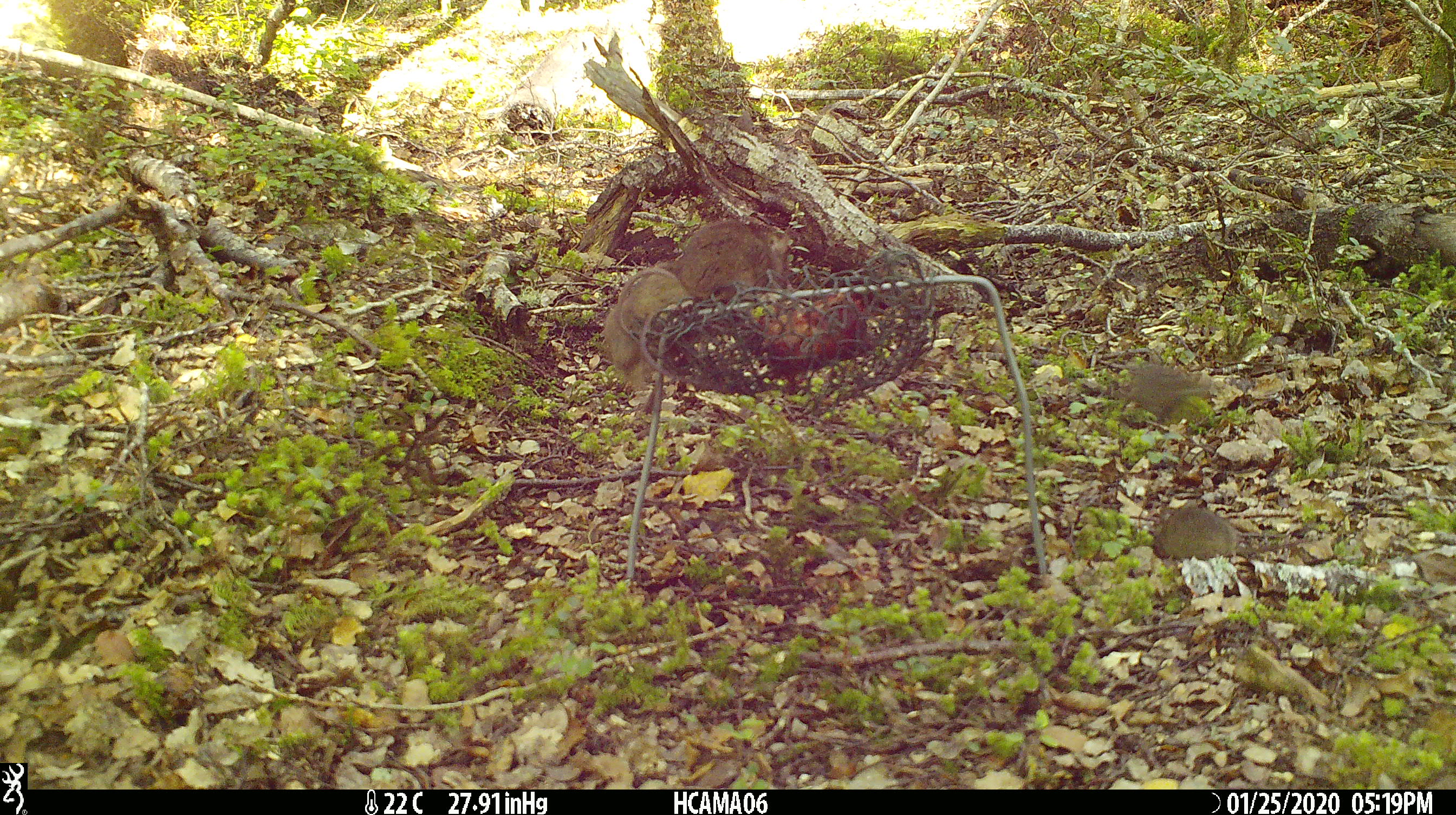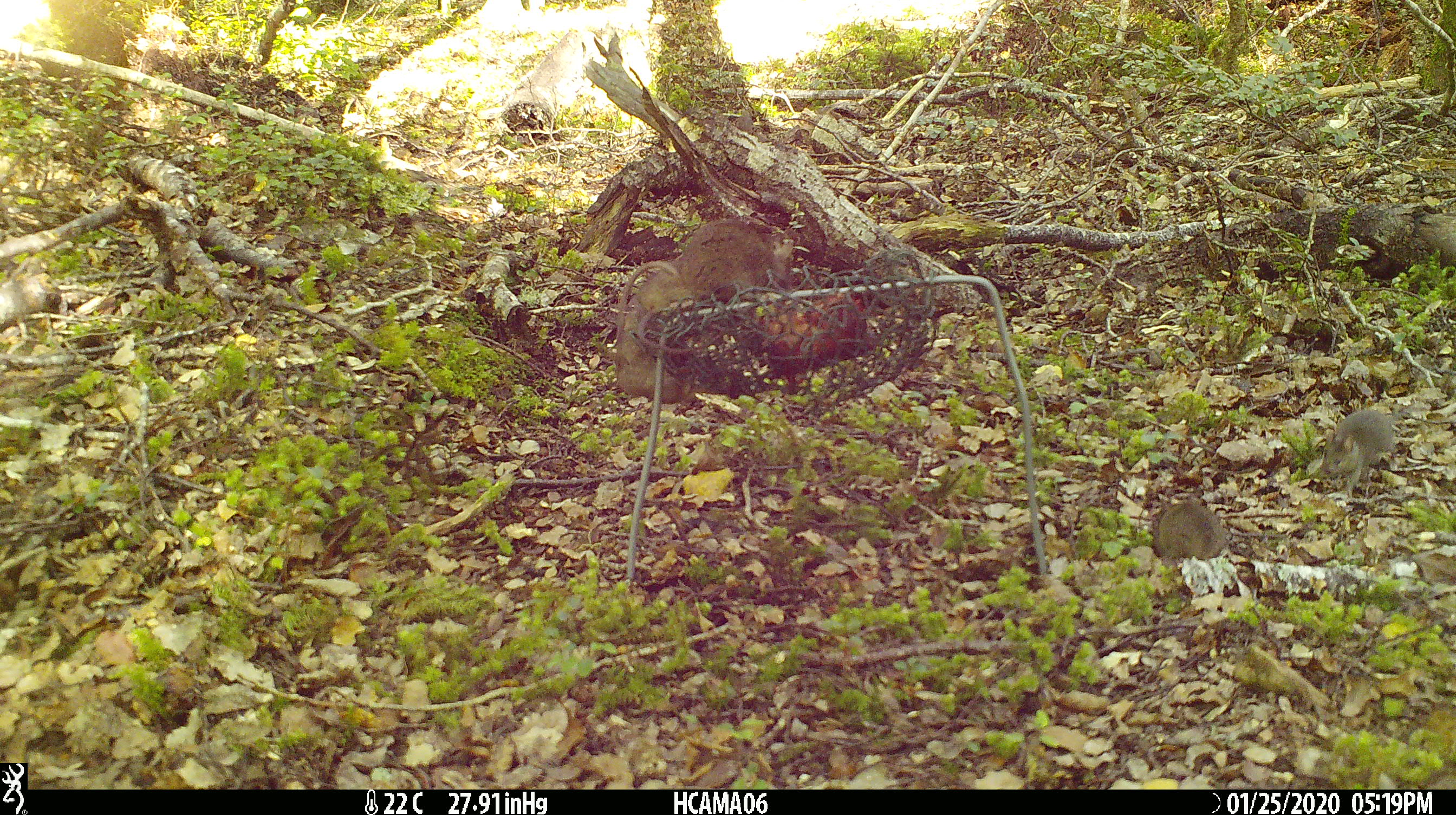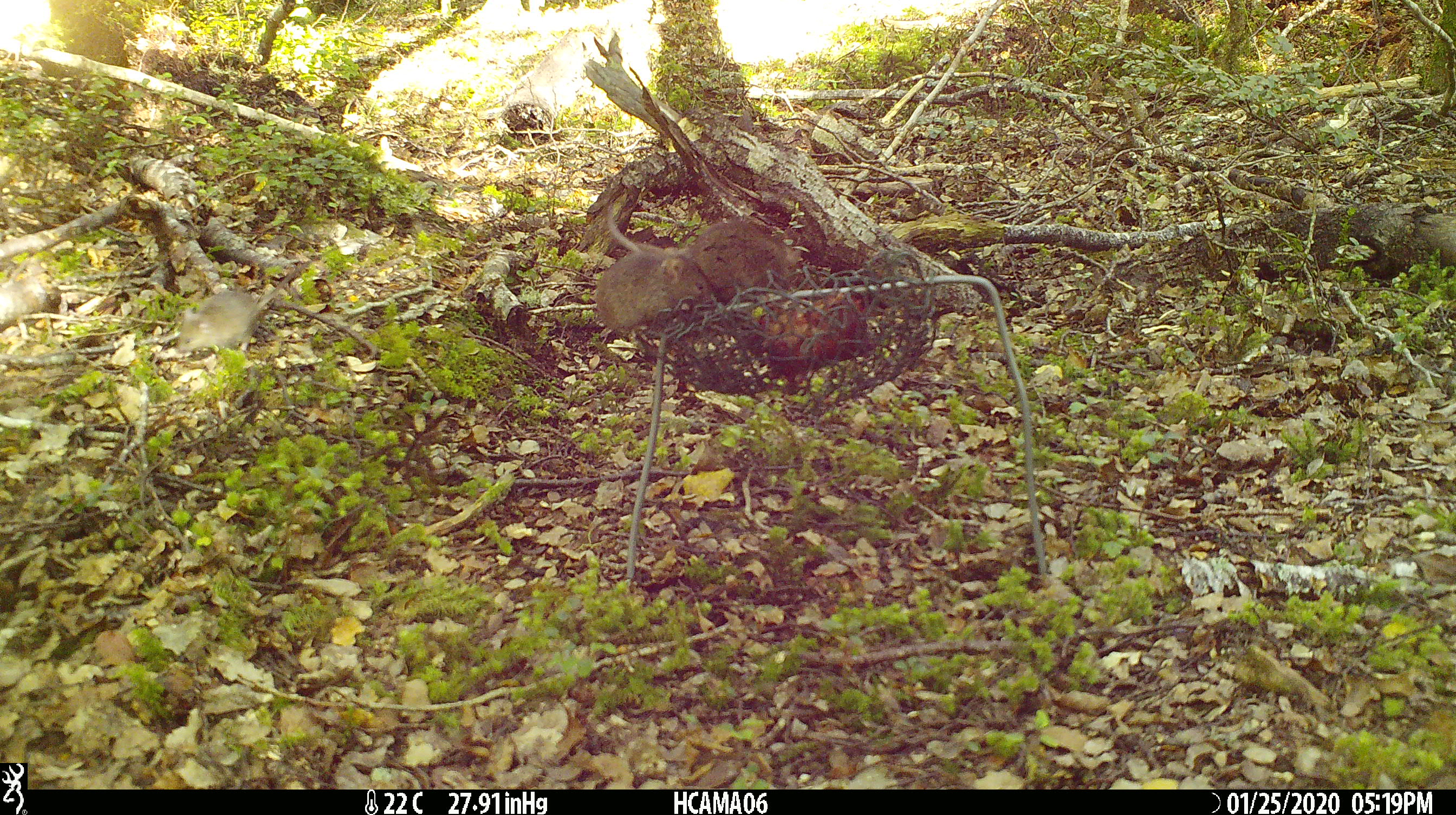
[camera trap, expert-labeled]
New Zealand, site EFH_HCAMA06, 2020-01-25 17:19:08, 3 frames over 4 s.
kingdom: Animalia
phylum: Chordata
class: Mammalia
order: Rodentia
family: Muridae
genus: Mus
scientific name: Mus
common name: mouse